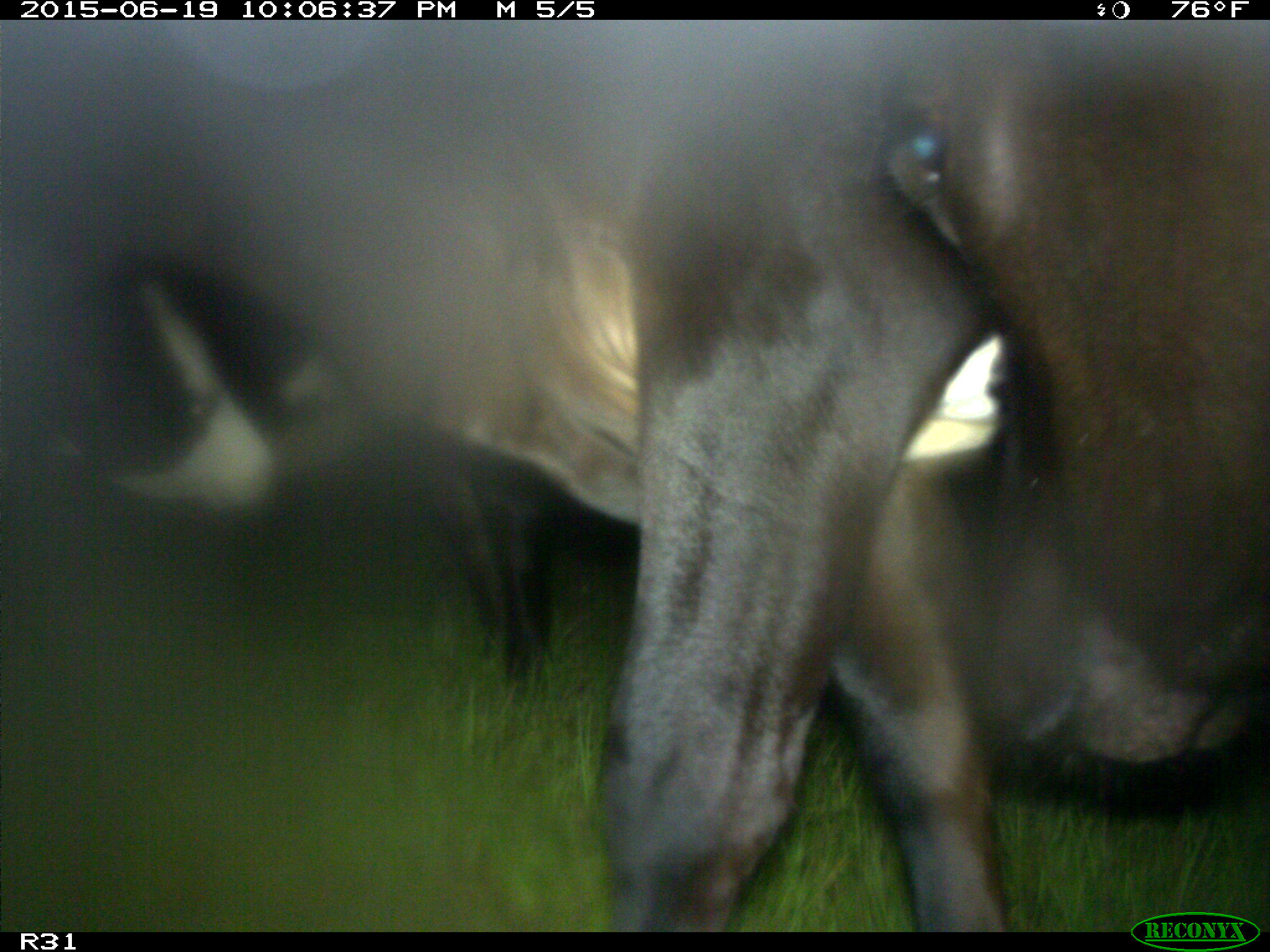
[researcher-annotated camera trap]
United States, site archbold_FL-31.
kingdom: Animalia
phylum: Chordata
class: Mammalia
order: Artiodactyla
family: Bovidae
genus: Bos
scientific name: Bos taurus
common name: domestic cow